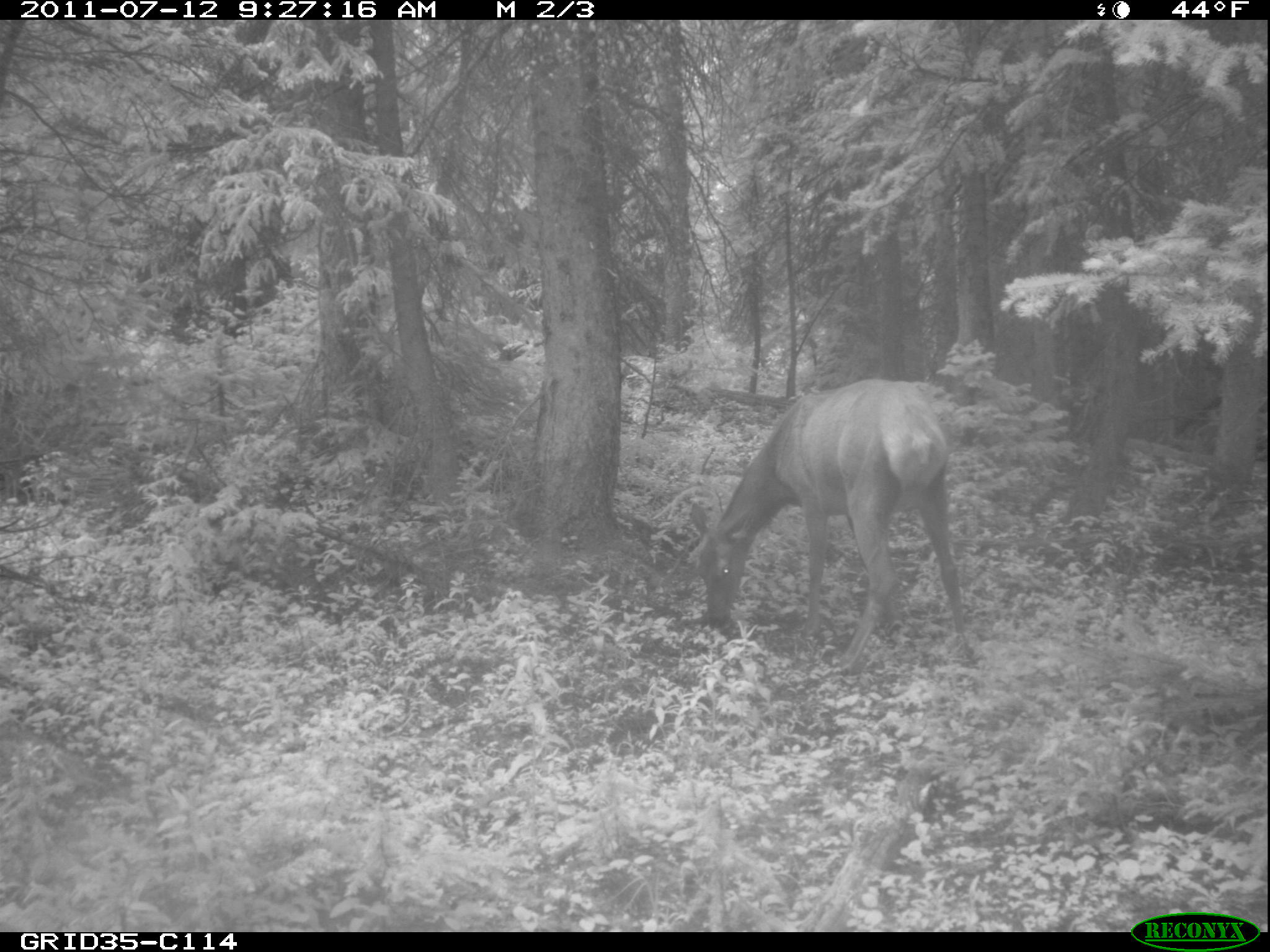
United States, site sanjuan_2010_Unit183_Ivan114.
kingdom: Animalia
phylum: Chordata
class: Mammalia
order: Artiodactyla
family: Cervidae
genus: Cervus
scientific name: Cervus elaphus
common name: red deer